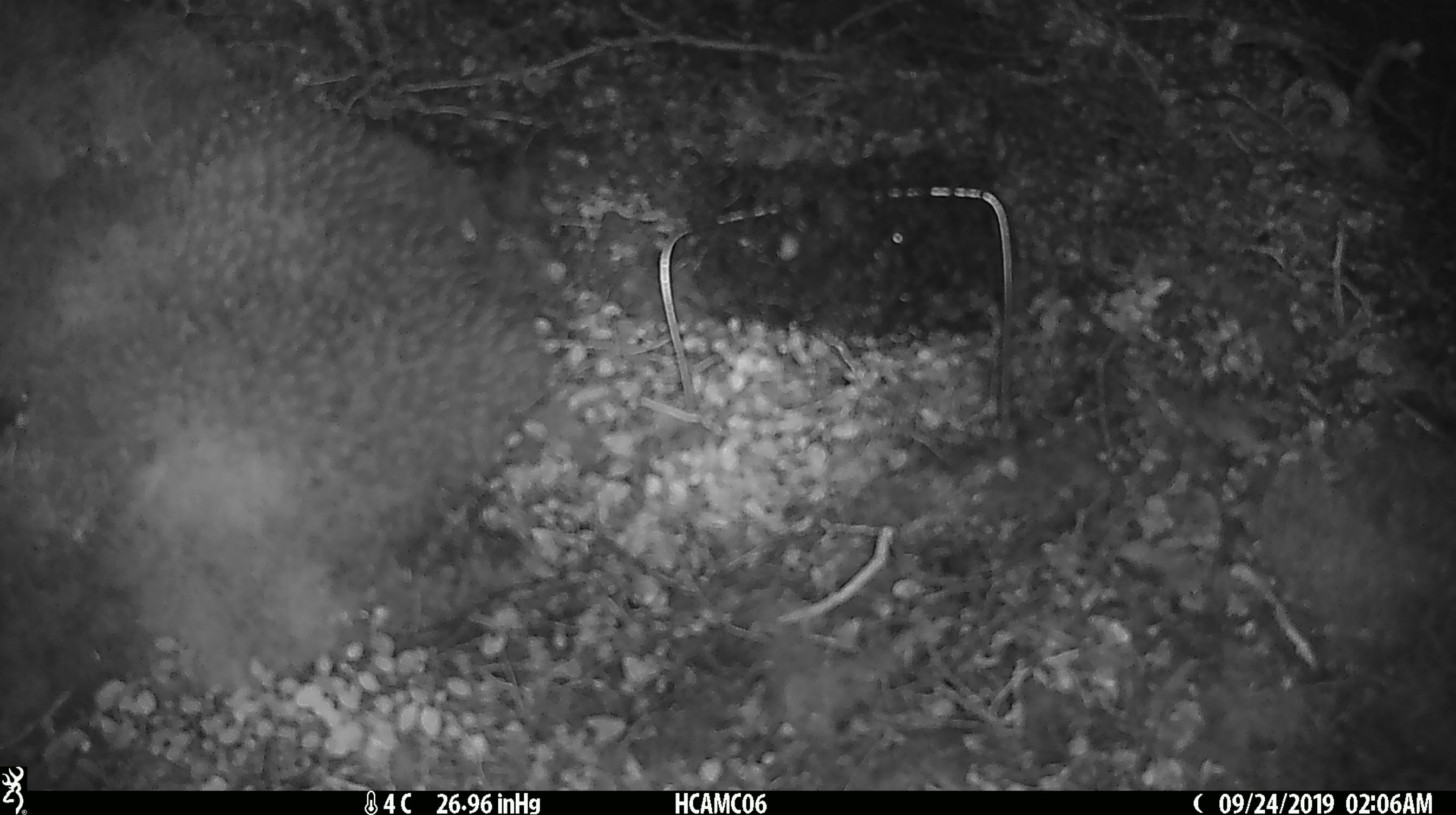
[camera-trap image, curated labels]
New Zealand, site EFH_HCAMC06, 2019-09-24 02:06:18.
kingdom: Animalia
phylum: Chordata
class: Mammalia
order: Rodentia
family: Muridae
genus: Mus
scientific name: Mus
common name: mouse